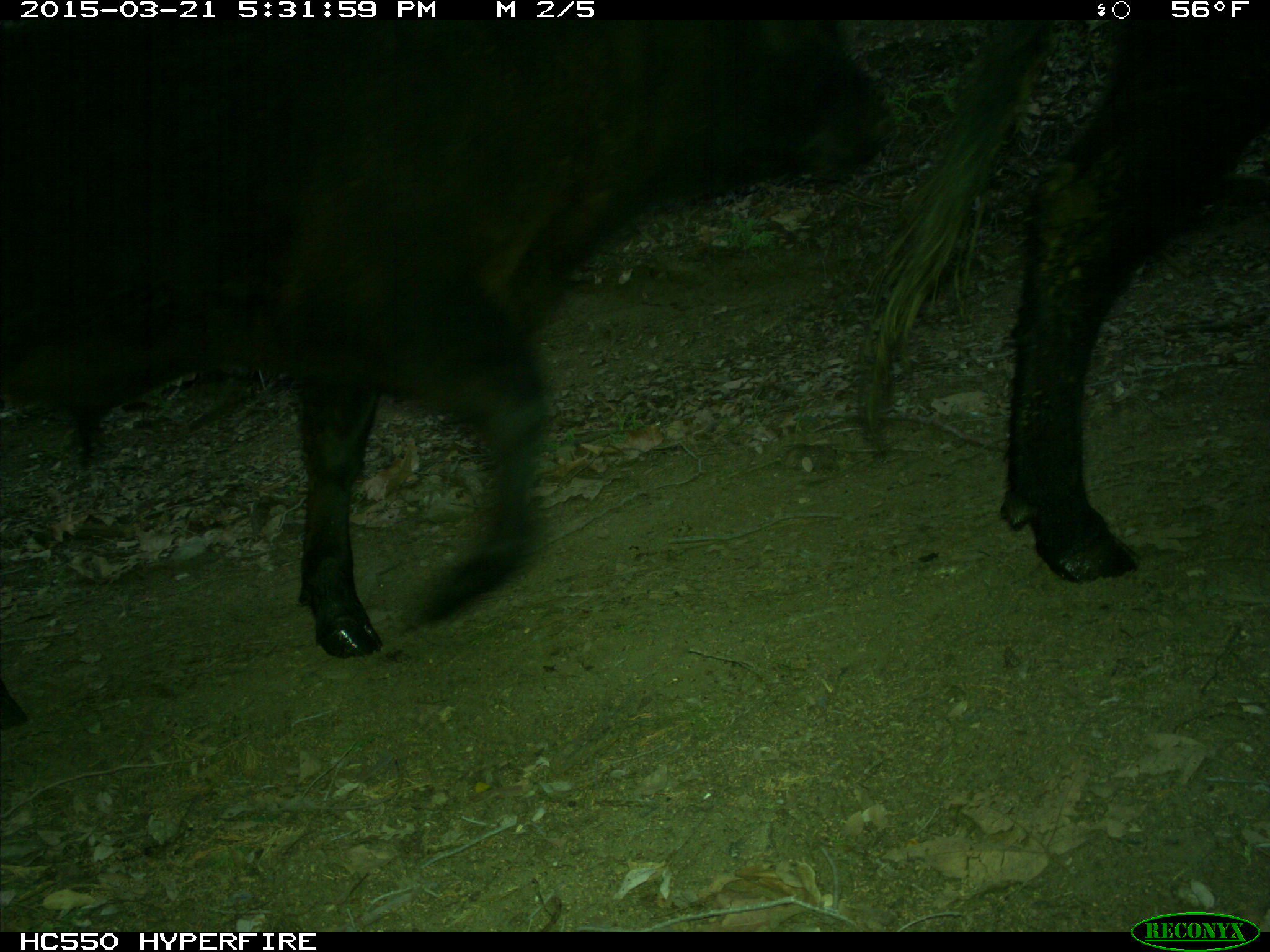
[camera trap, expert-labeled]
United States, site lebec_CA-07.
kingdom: Animalia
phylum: Chordata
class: Mammalia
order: Artiodactyla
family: Bovidae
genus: Bos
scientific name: Bos taurus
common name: domestic cow